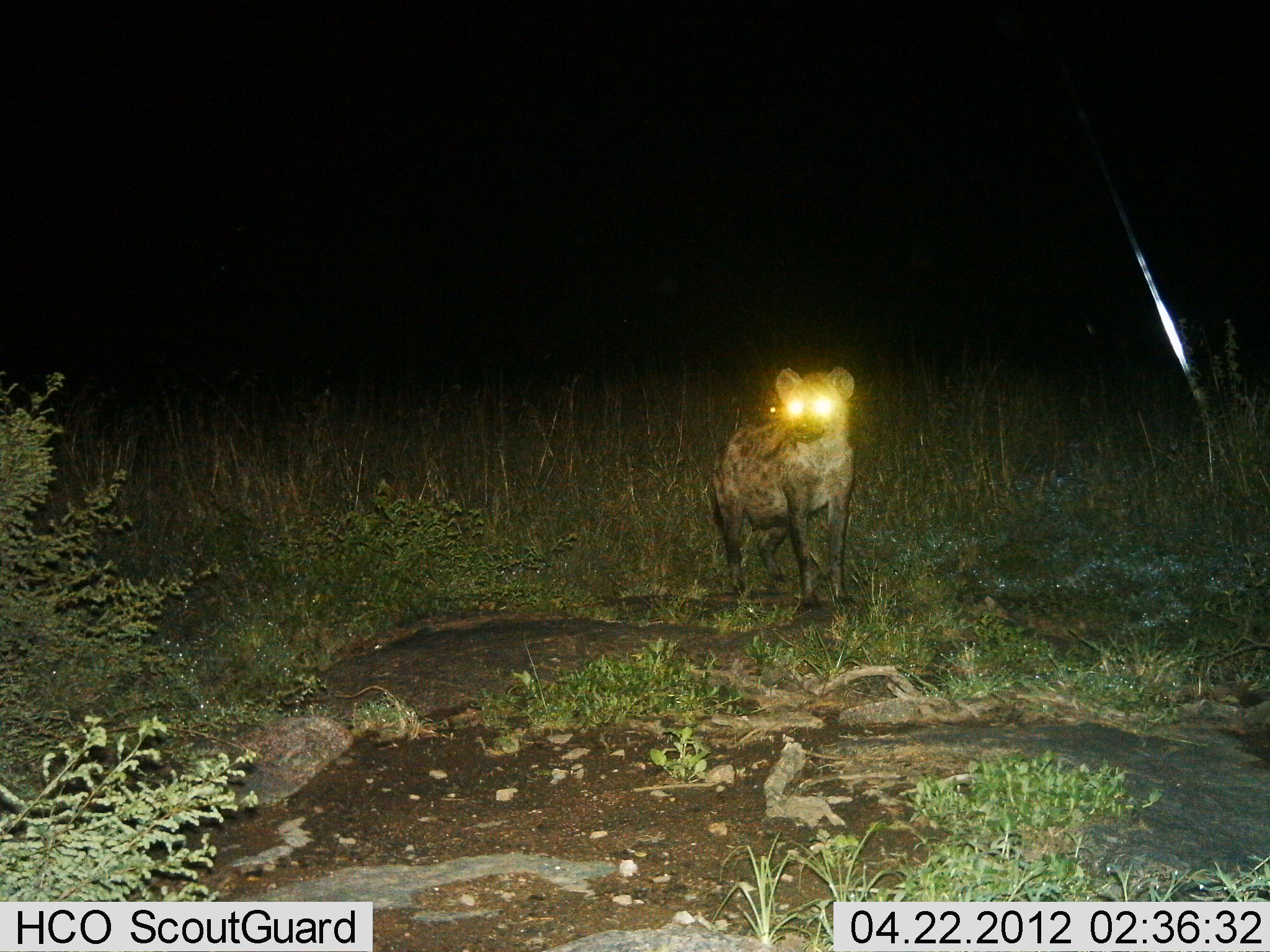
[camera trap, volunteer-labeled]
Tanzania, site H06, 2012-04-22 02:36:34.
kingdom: Animalia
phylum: Chordata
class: Mammalia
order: Carnivora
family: Hyaenidae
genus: Crocuta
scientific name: Crocuta crocuta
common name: spotted hyena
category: hyenaspotted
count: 1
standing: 96%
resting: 0%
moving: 4%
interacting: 0%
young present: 0%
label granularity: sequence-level